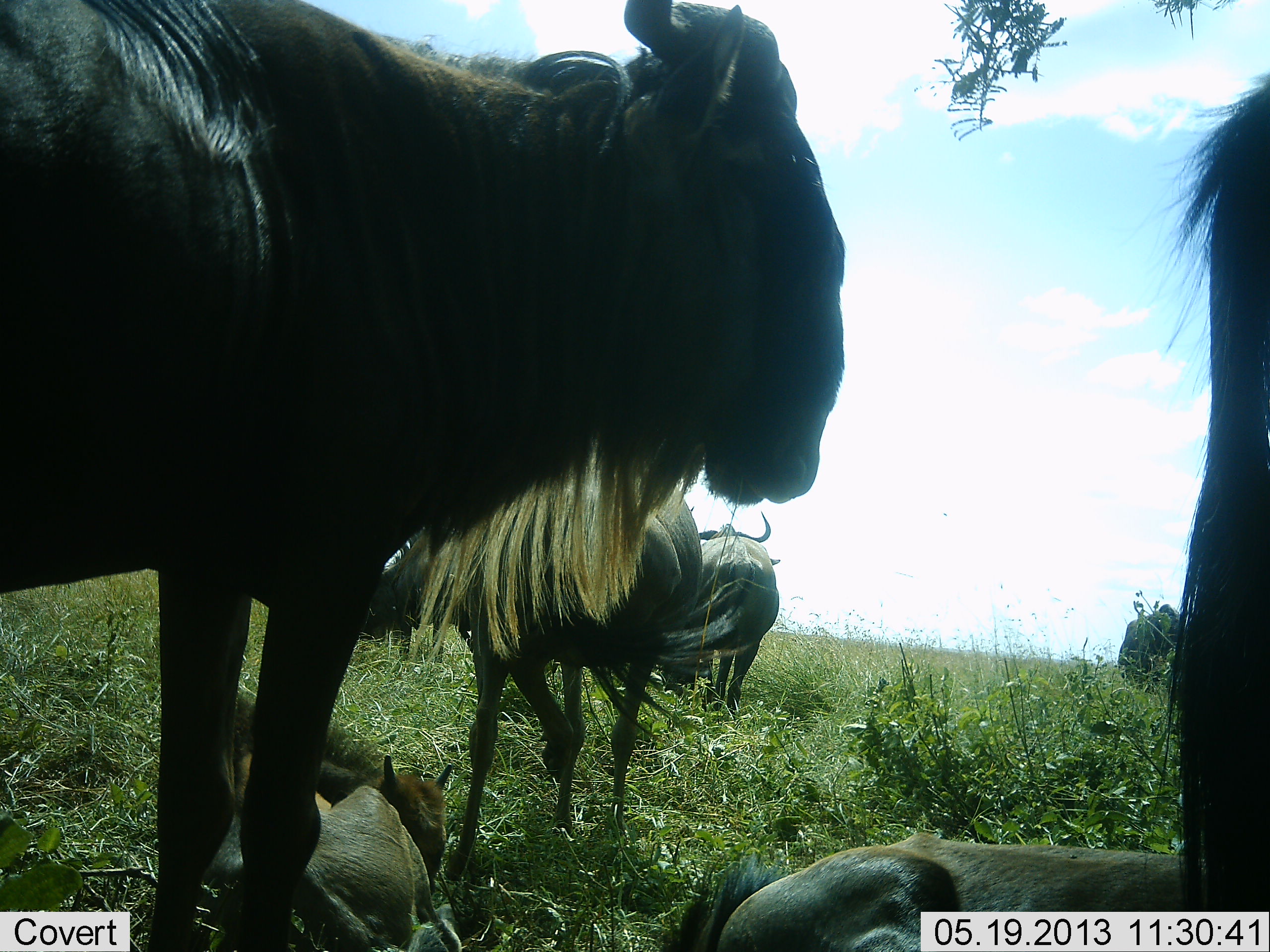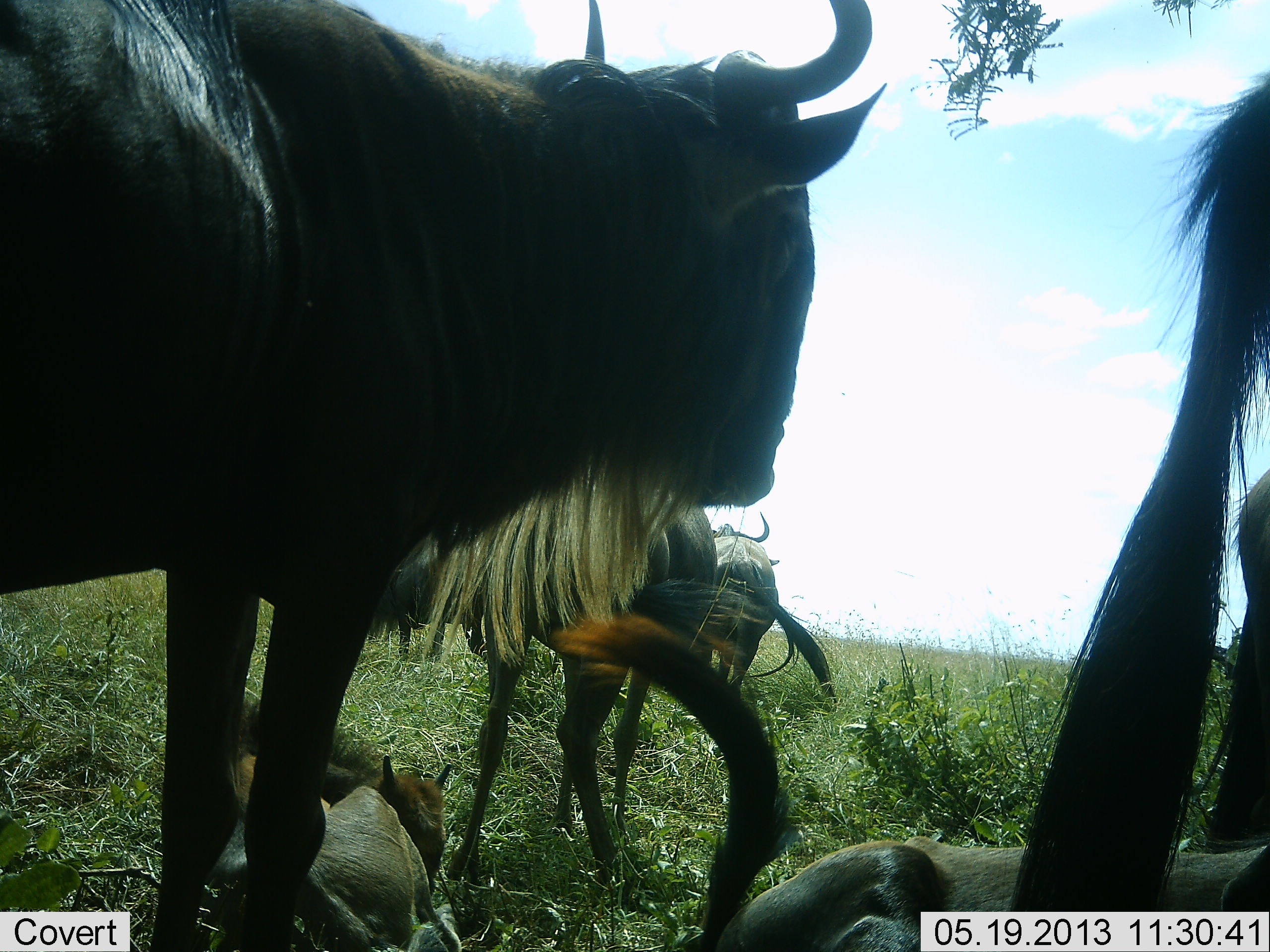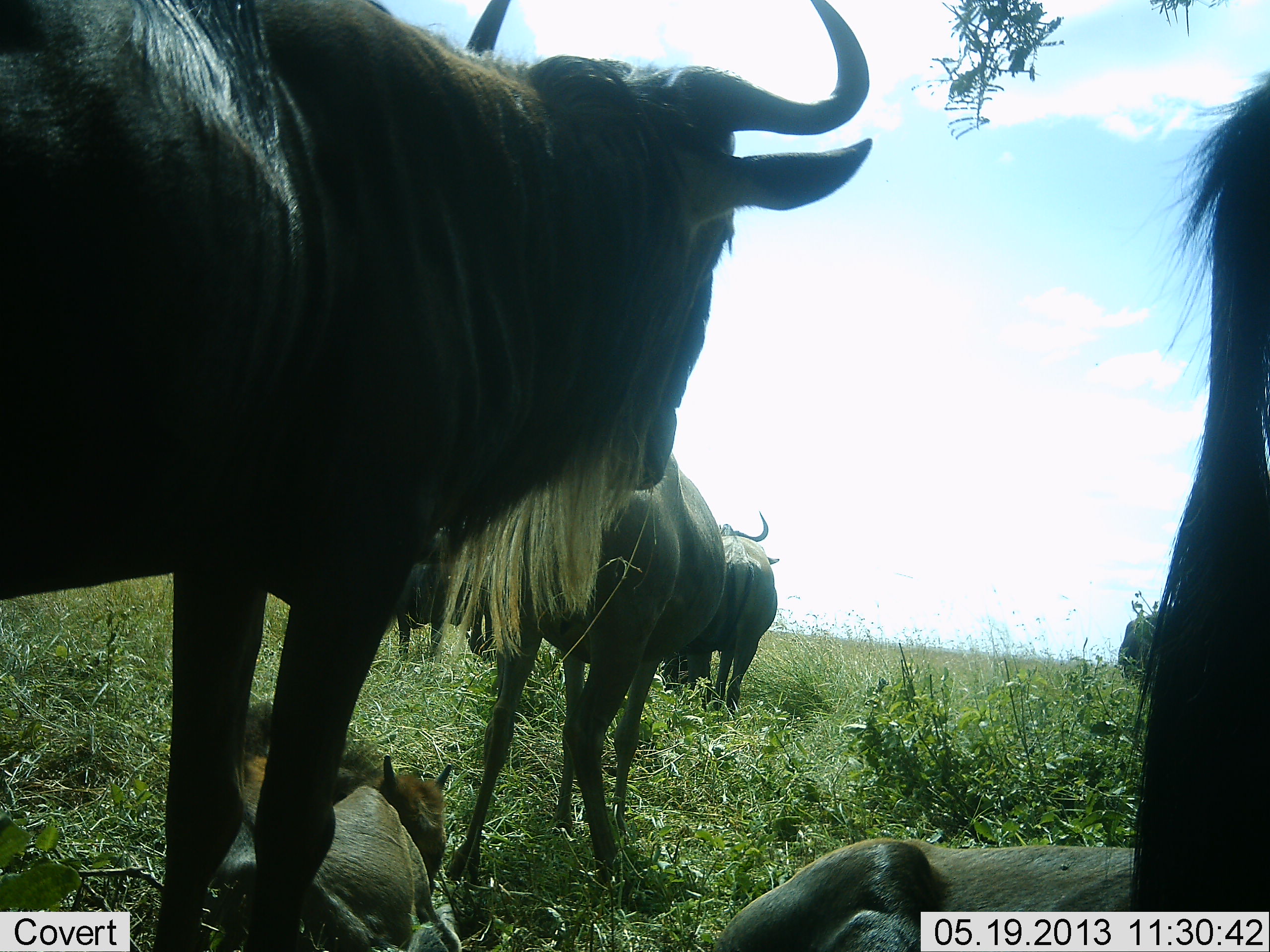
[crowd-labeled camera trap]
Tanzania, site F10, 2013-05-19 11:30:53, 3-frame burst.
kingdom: Animalia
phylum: Chordata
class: Mammalia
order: Artiodactyla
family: Bovidae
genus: Connochaetes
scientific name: Connochaetes taurinus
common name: blue wildebeest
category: wildebeest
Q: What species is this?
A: Wildebeest (blue wildebeest) (Connochaetes taurinus).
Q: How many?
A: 7.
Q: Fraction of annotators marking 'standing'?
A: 97%.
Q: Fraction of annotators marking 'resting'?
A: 81%.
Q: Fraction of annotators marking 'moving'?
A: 3%.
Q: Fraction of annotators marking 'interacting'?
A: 0%.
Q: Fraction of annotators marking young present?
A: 44%.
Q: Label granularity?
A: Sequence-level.